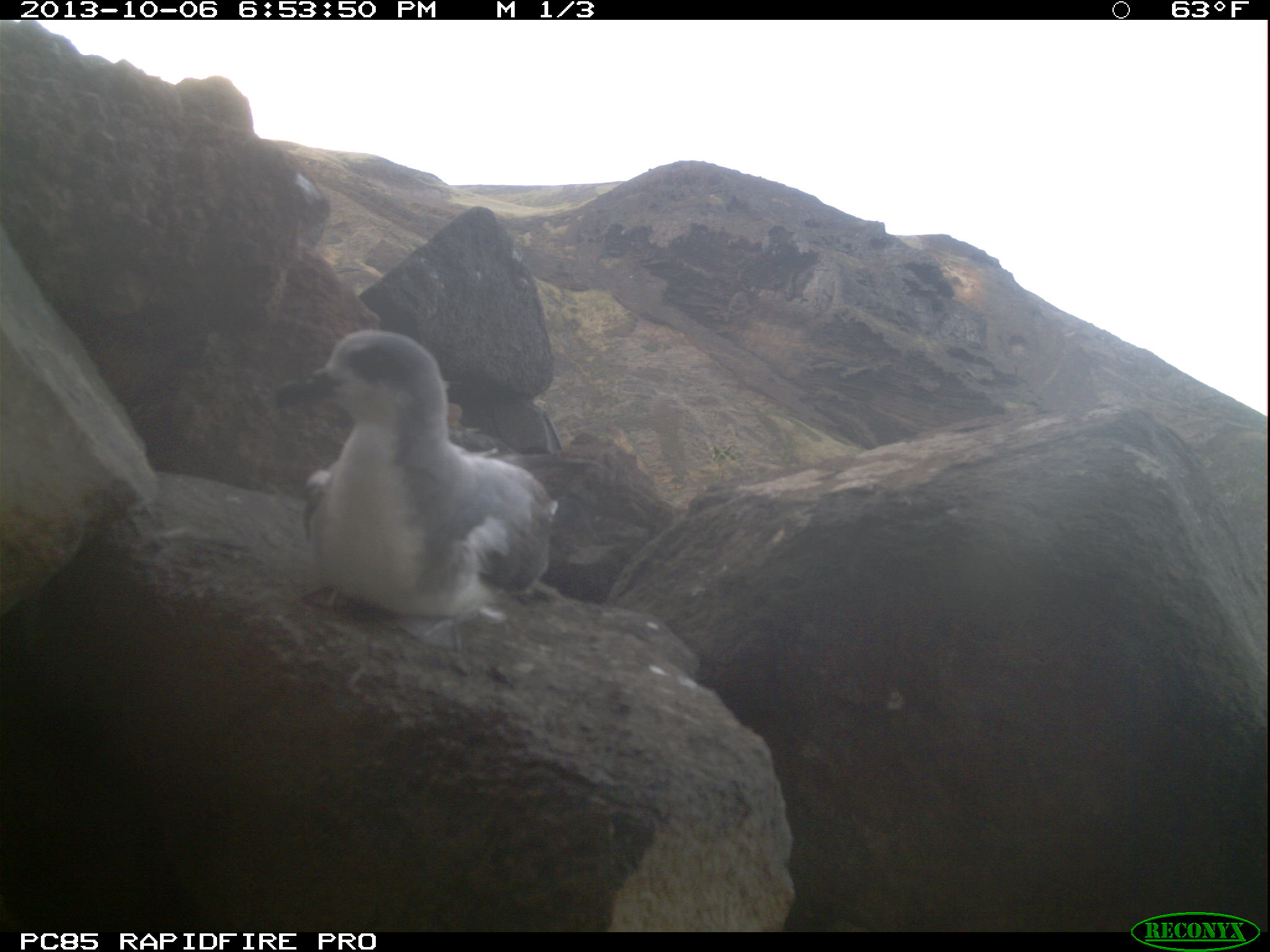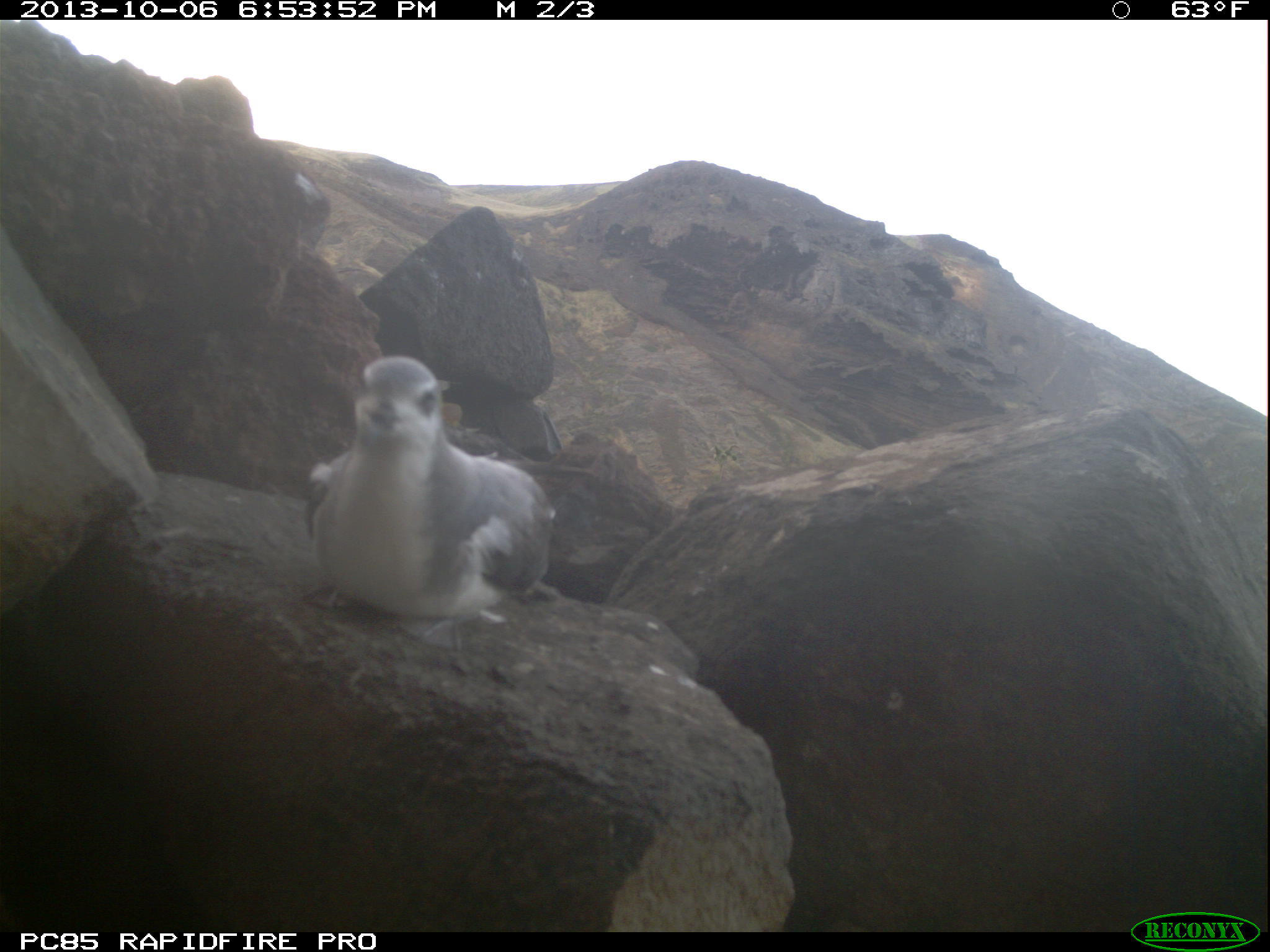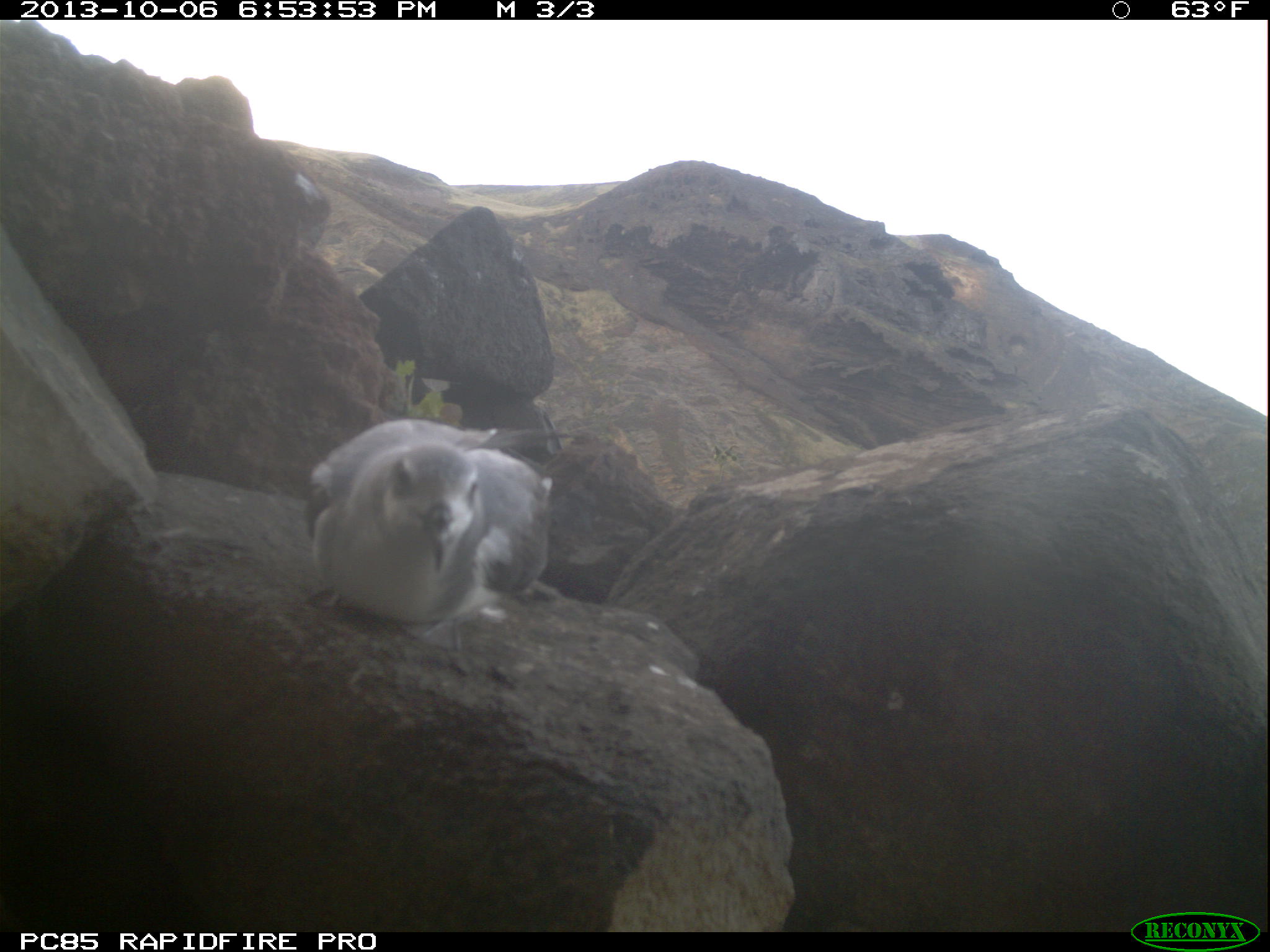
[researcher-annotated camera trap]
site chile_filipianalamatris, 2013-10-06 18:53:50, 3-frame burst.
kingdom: Animalia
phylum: Chordata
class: Aves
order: Procellariiformes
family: Procellariidae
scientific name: Procellariidae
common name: petrel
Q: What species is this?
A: Petrel (Procellariidae).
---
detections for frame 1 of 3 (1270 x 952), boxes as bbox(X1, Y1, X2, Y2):
petrel: bbox(275, 327, 561, 623)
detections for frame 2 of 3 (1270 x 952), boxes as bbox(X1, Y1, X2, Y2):
petrel: bbox(301, 352, 552, 635)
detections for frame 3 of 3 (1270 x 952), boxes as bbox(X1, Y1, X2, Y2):
petrel: bbox(299, 414, 556, 639)